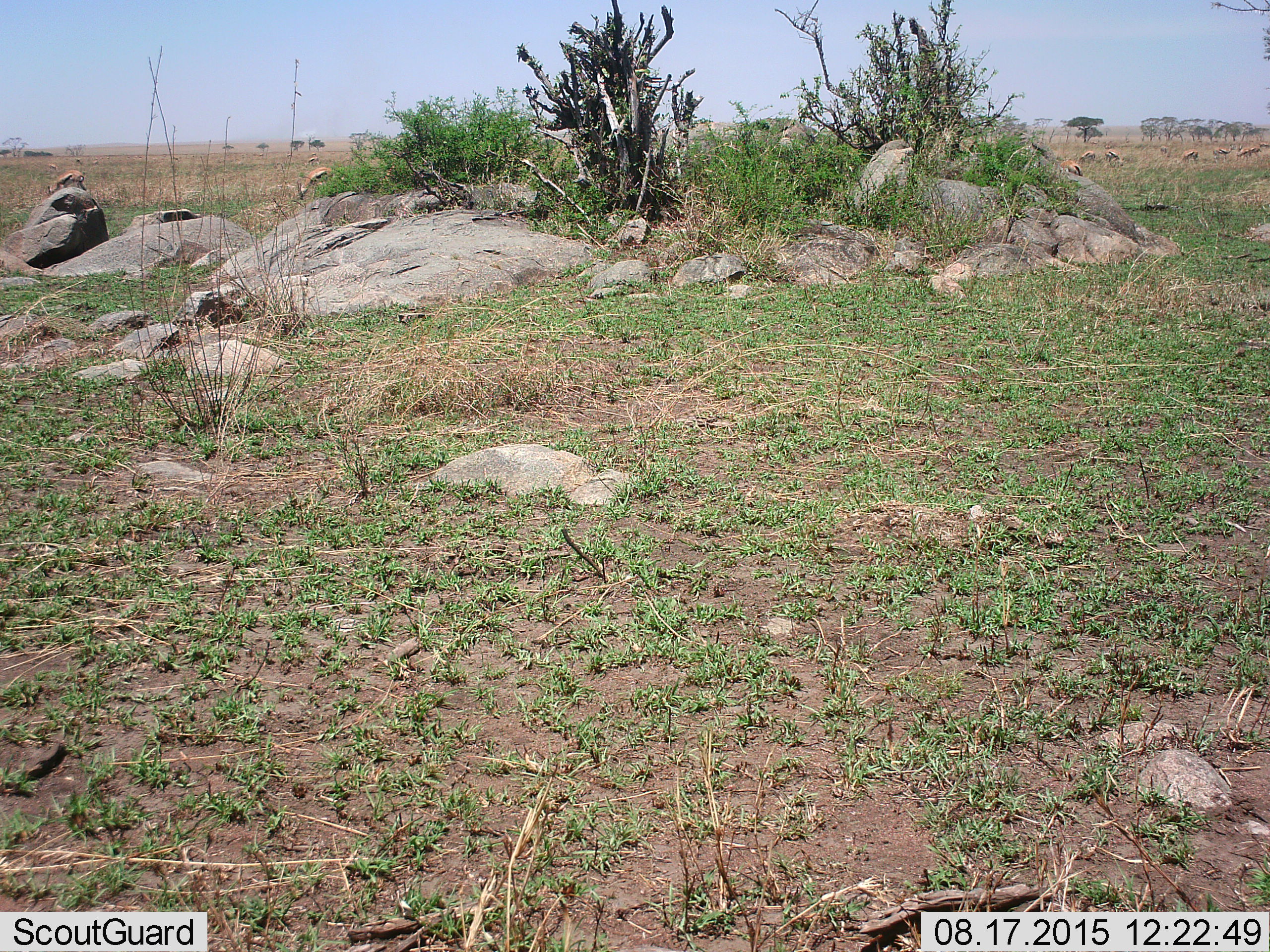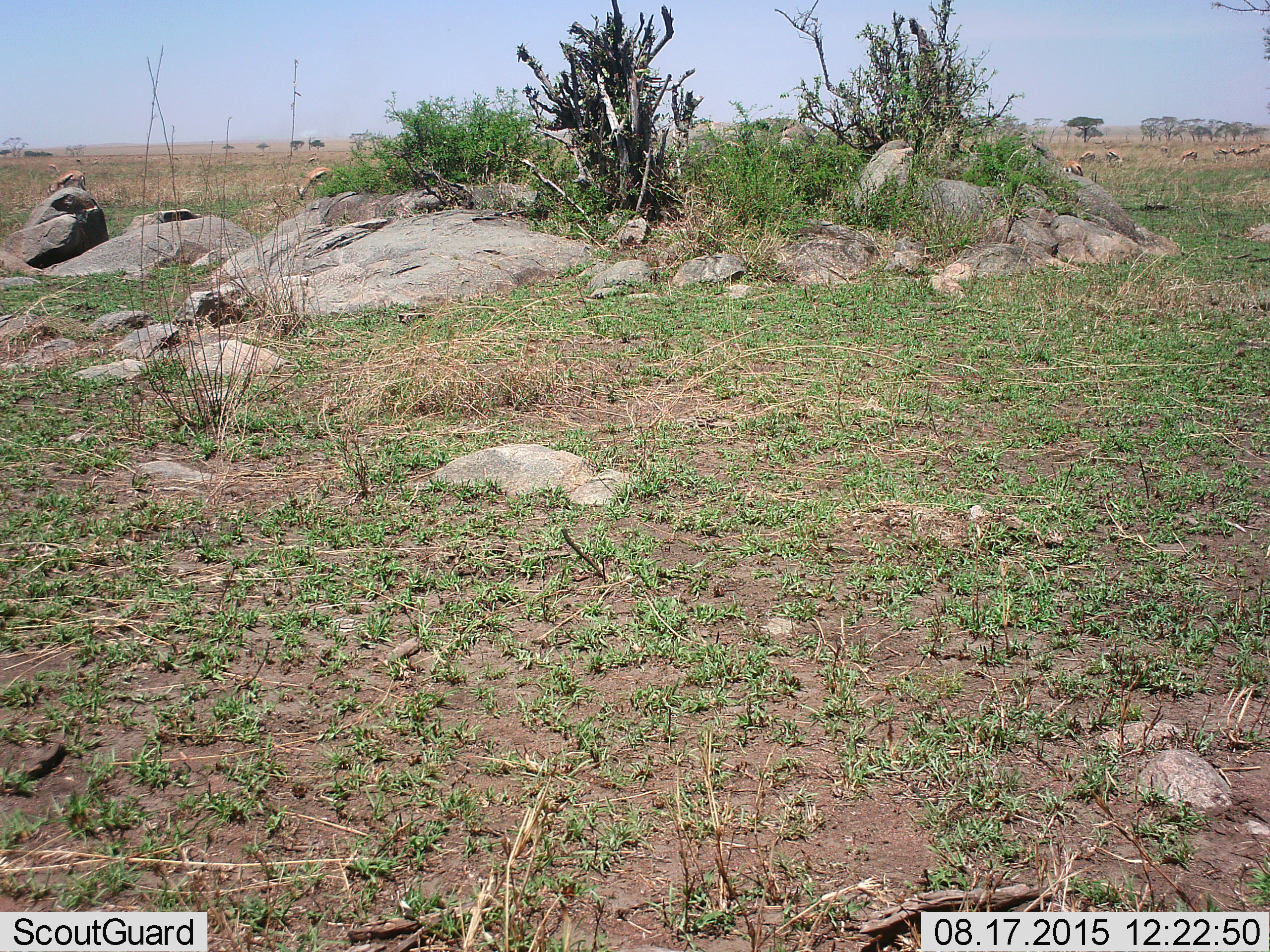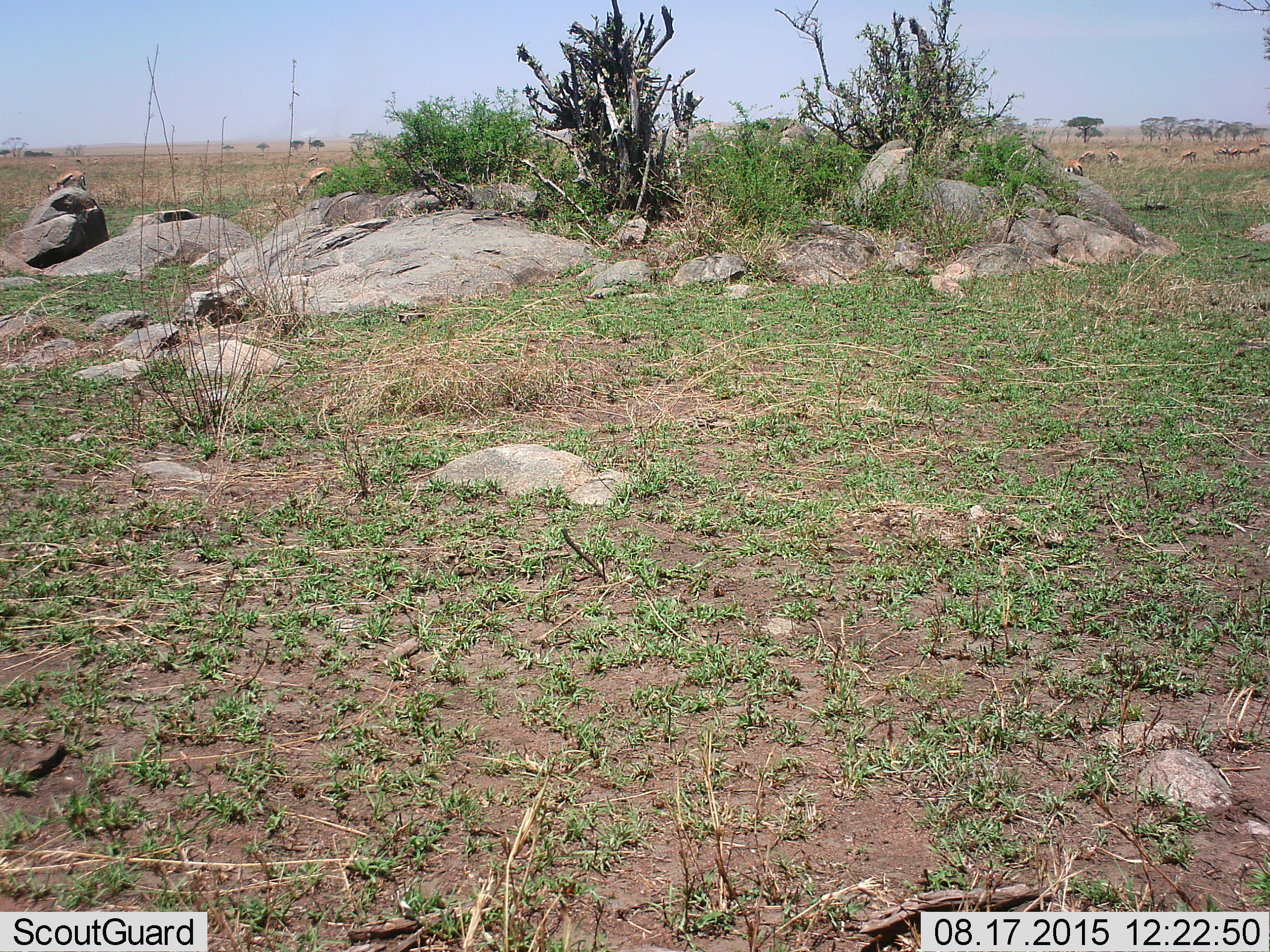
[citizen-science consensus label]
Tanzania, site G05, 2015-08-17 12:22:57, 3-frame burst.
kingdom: Animalia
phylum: Chordata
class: Mammalia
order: Artiodactyla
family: Bovidae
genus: Eudorcas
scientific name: Eudorcas thomsonii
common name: thomson's gazelle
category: gazellethomsons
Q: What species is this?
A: Gazellethomsons (thomson's gazelle) (Eudorcas thomsonii).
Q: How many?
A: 11-50.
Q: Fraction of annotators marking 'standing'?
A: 90%.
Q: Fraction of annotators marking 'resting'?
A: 20%.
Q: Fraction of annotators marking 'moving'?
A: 70%.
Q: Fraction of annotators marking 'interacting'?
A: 10%.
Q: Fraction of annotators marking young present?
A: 10%.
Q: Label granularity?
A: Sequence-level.